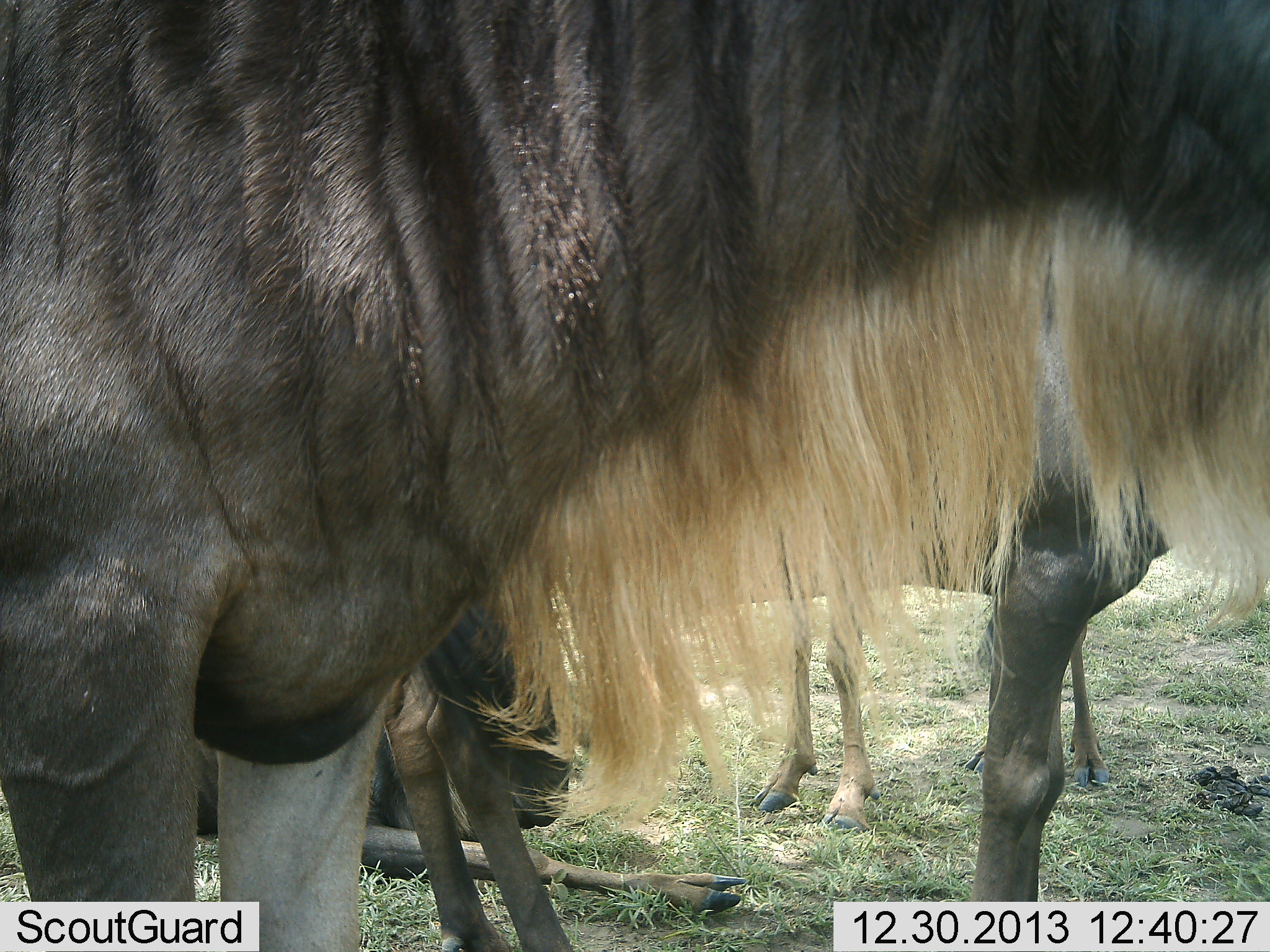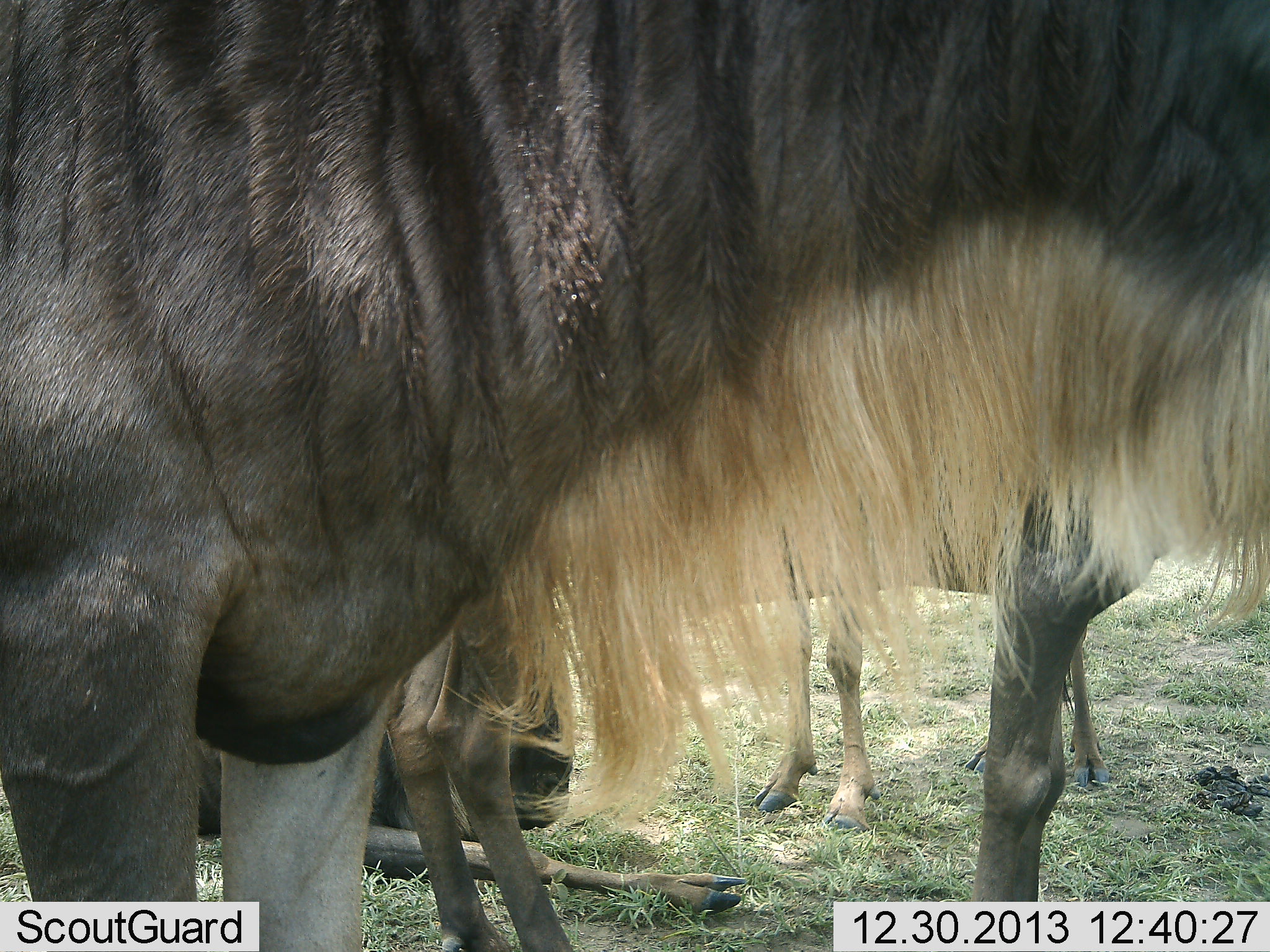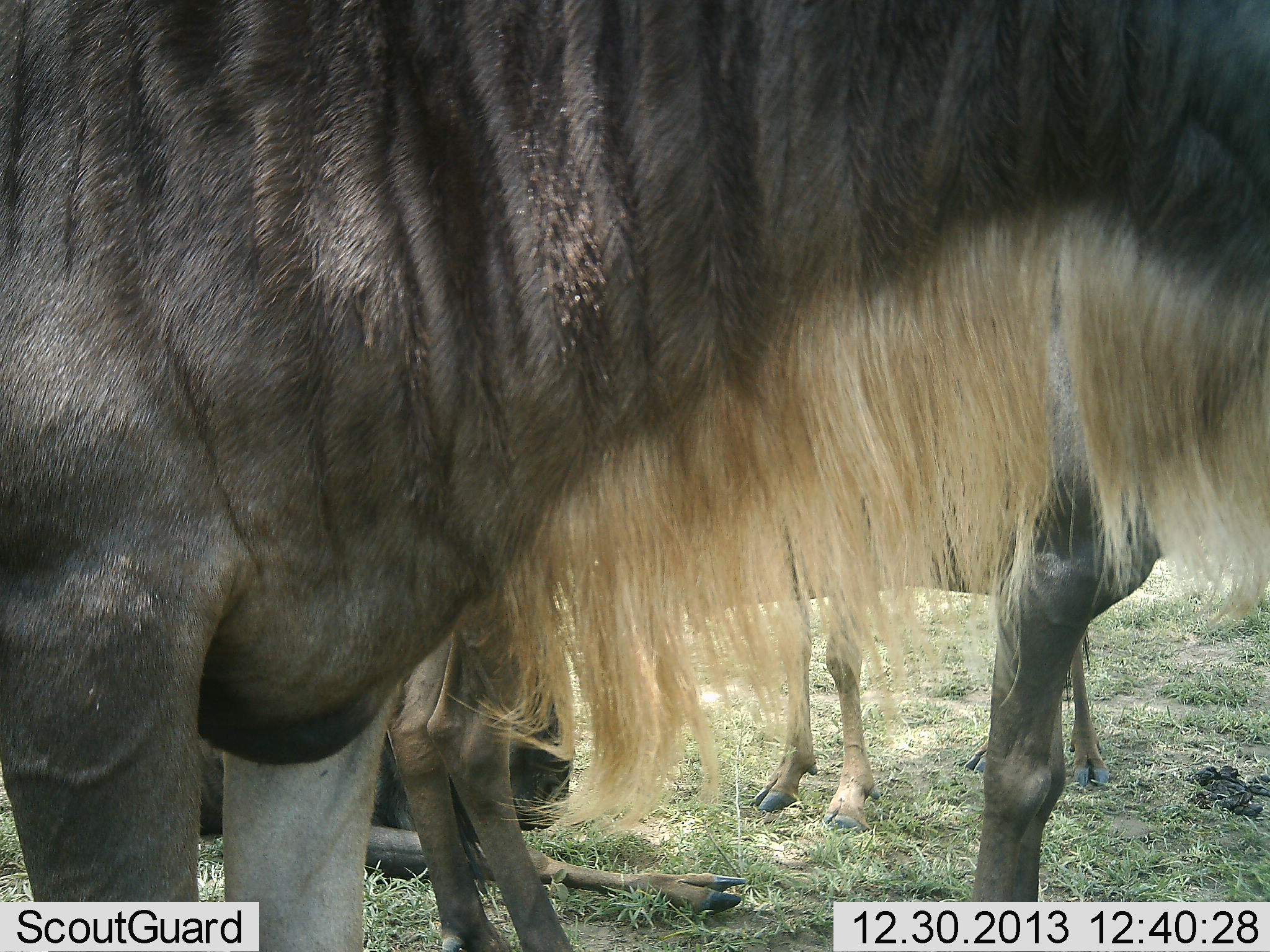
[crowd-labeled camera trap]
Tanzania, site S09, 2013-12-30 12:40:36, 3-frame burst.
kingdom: Animalia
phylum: Chordata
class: Mammalia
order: Artiodactyla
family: Bovidae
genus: Connochaetes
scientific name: Connochaetes taurinus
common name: blue wildebeest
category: wildebeest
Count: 4.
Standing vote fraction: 100%.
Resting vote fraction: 80%.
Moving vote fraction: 0%.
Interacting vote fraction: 0%.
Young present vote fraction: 30%.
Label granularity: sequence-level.